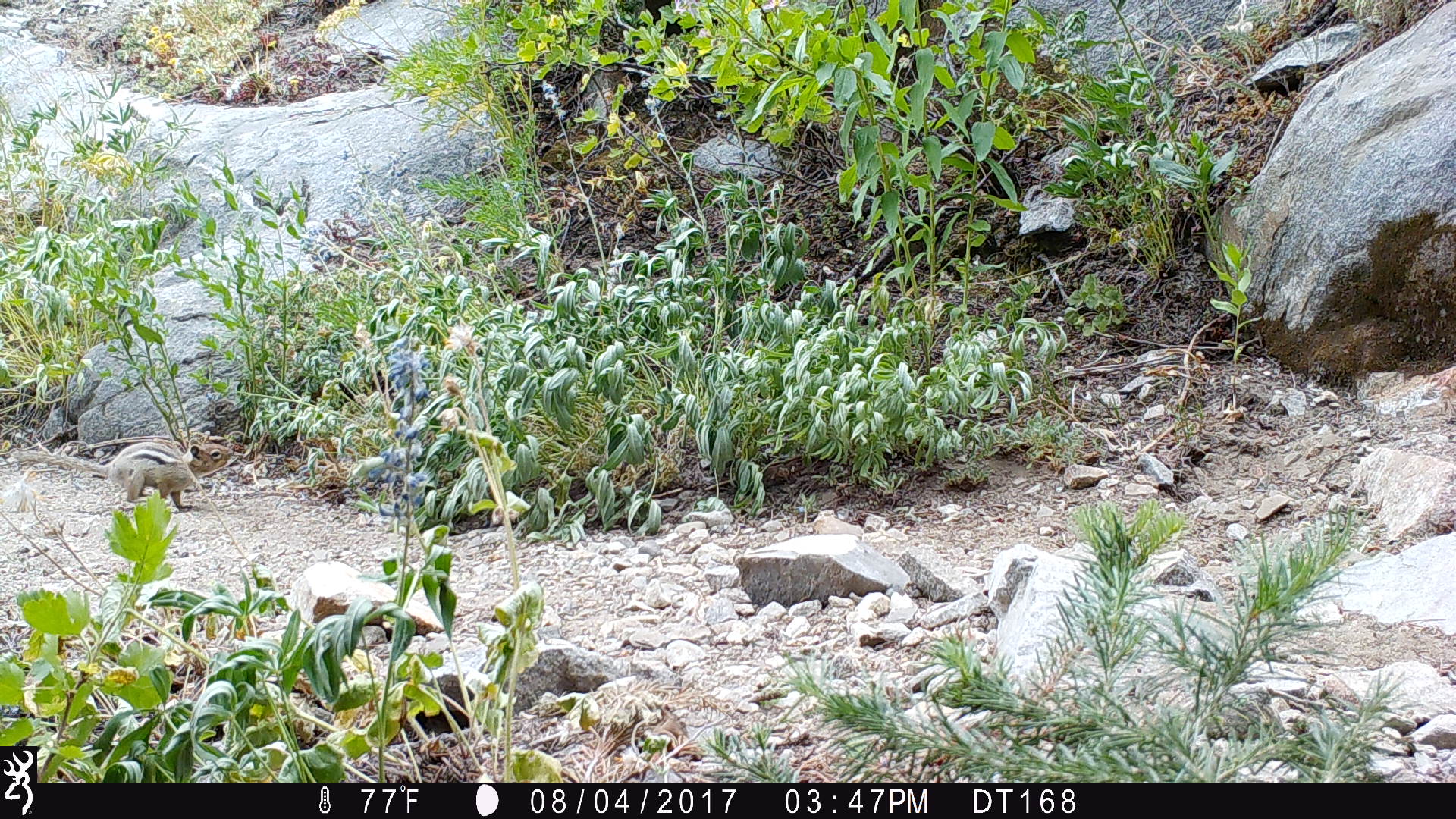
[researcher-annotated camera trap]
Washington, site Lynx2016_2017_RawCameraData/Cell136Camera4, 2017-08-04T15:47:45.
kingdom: Animalia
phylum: Chordata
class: Mammalia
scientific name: Mammalia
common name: small mammal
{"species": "small mammal (Mammalia)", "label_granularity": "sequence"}